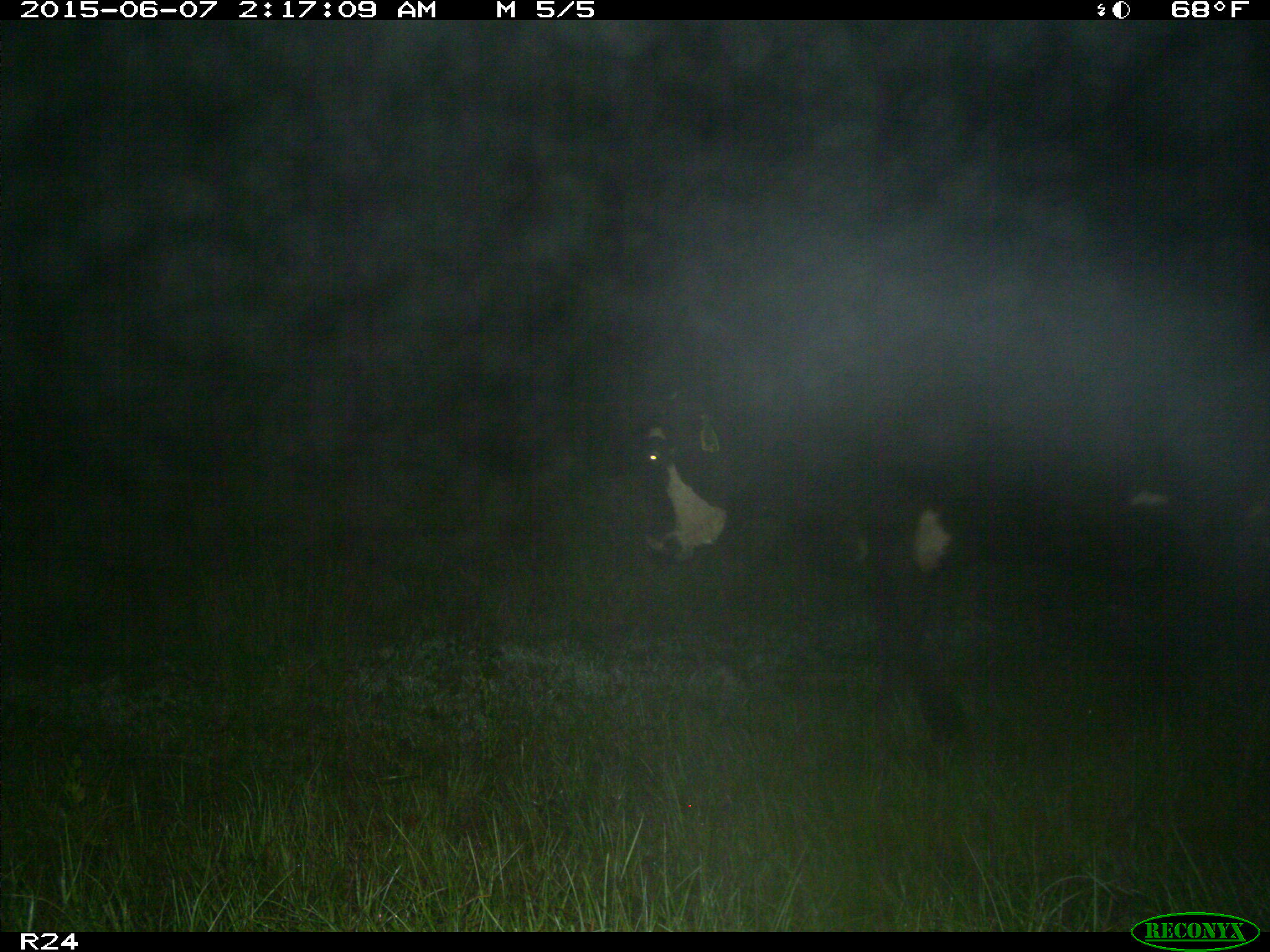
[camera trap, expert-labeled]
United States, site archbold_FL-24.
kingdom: Animalia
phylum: Chordata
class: Mammalia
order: Artiodactyla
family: Bovidae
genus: Bos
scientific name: Bos taurus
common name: domestic cow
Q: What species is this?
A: Bos taurus (domestic cow).